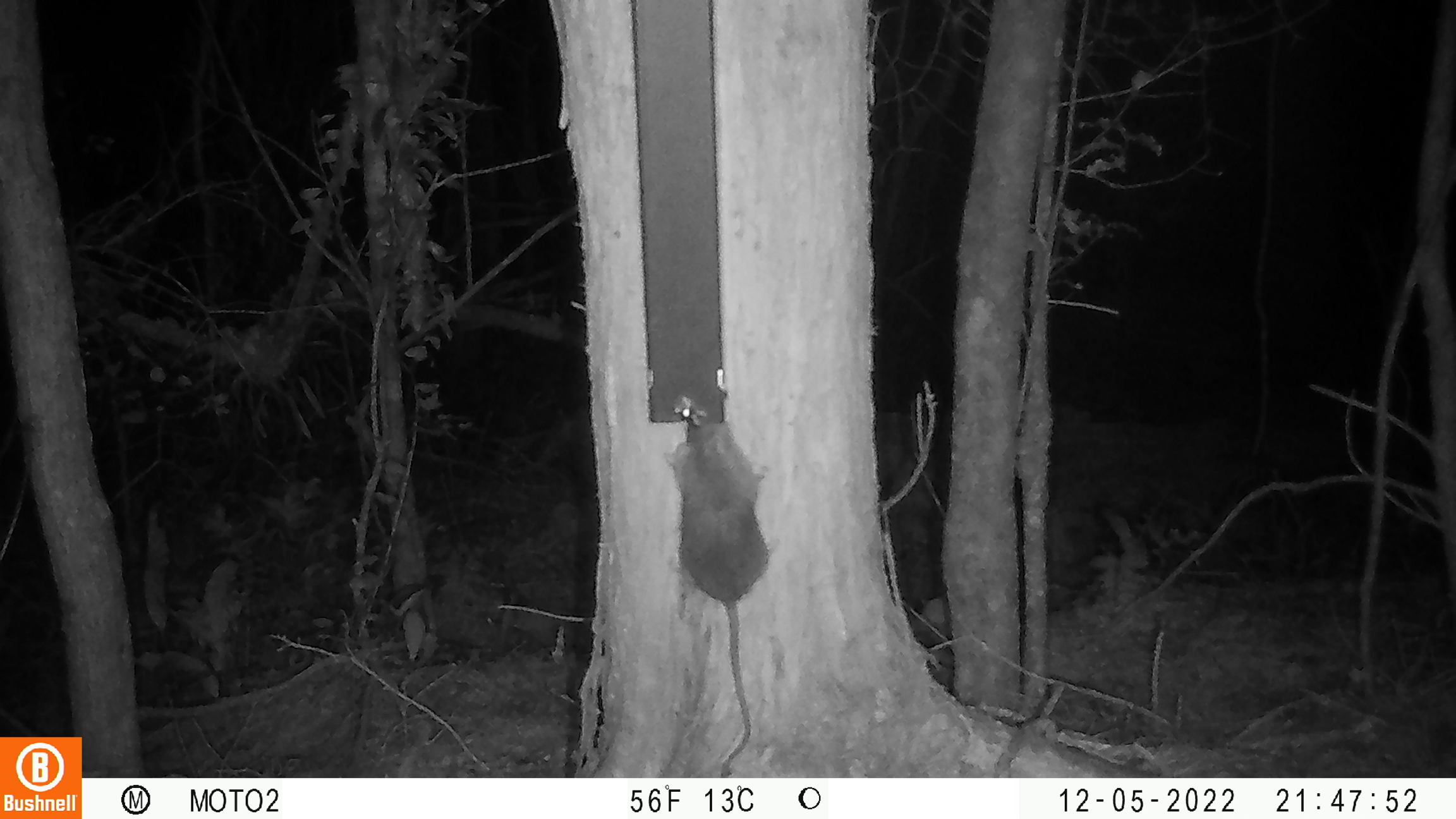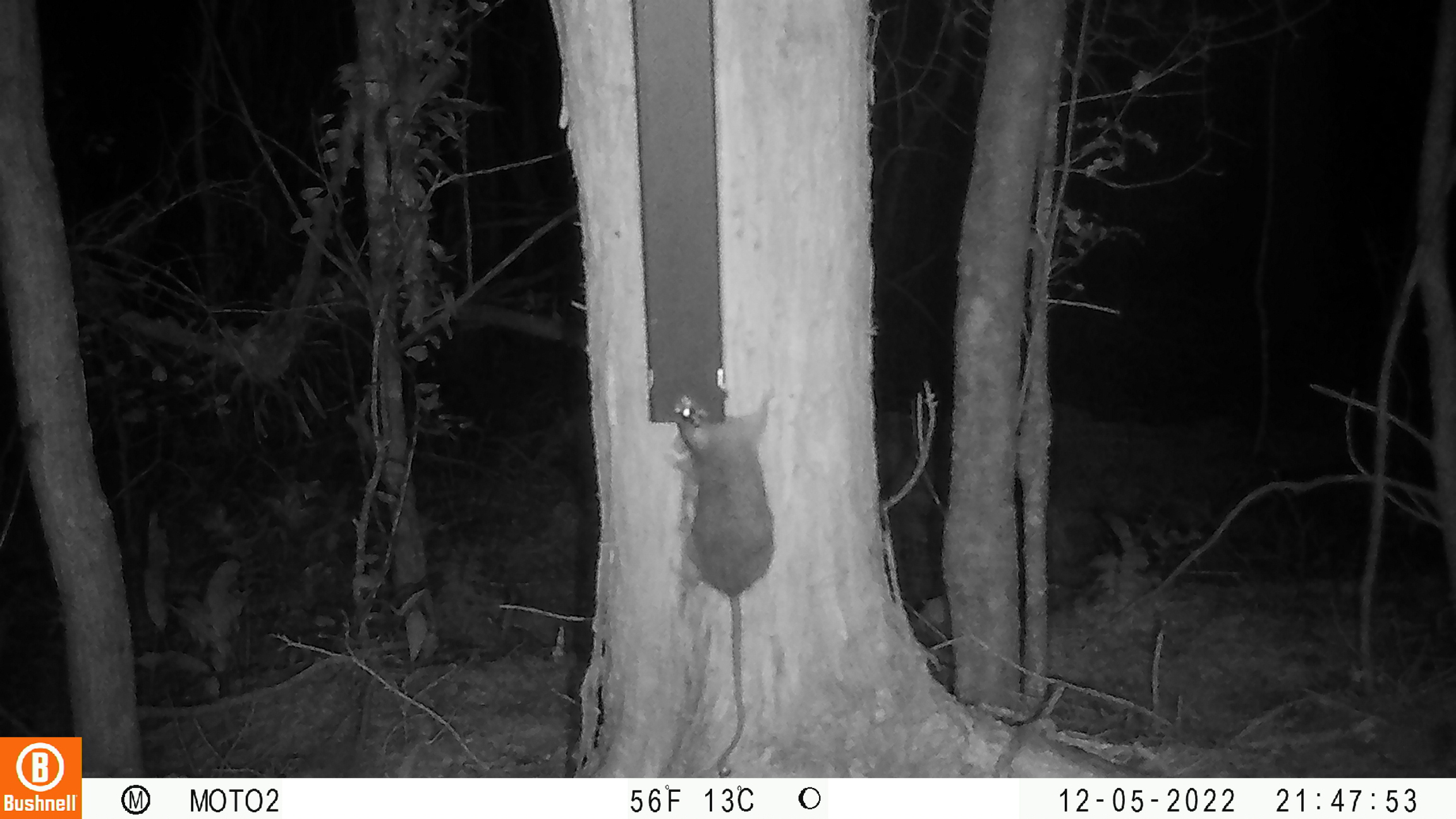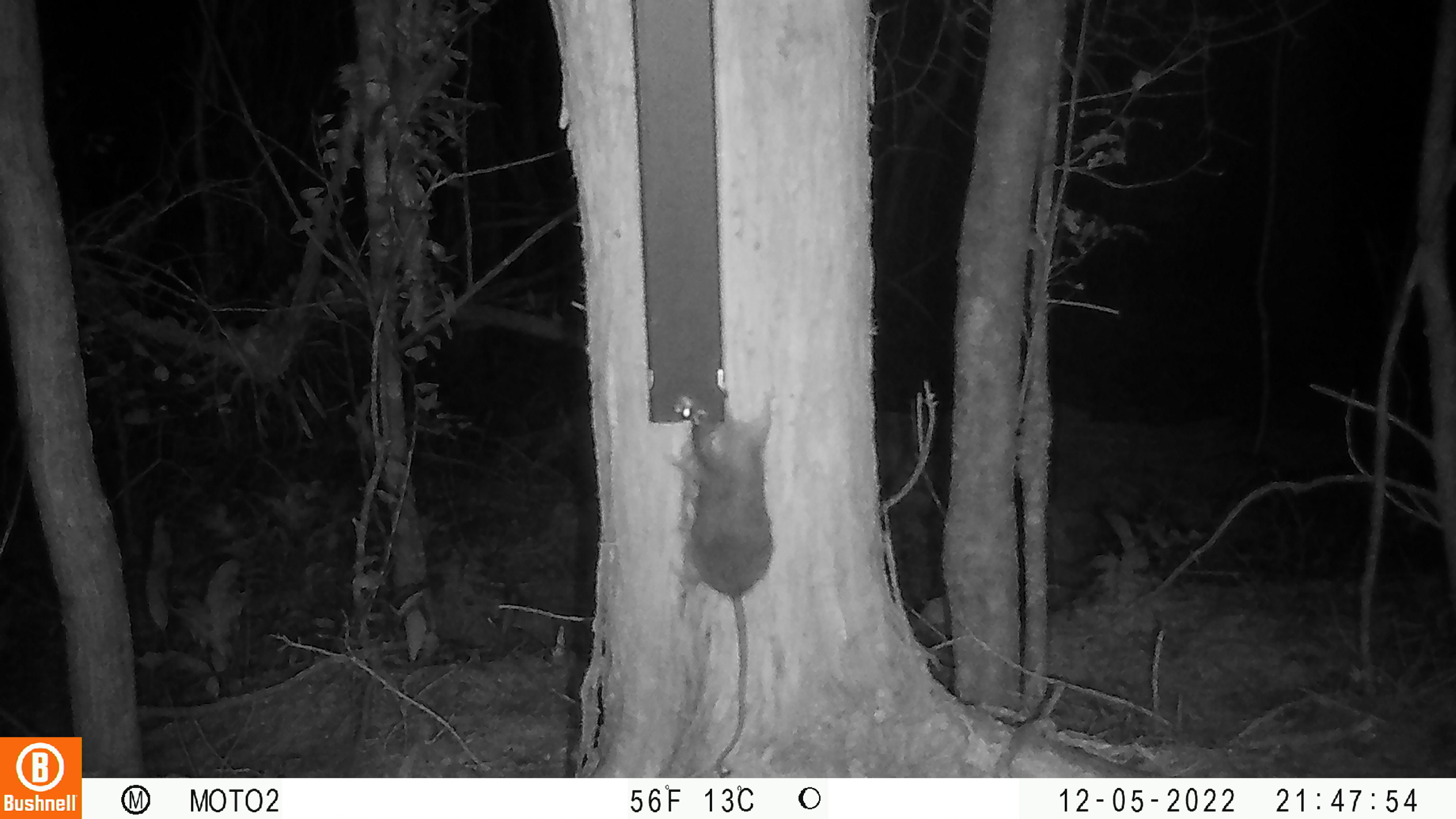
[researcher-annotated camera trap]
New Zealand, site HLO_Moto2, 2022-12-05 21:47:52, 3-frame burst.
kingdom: Animalia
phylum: Chordata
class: Mammalia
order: Rodentia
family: Muridae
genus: Rattus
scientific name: Rattus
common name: rat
Rat (Rattus).